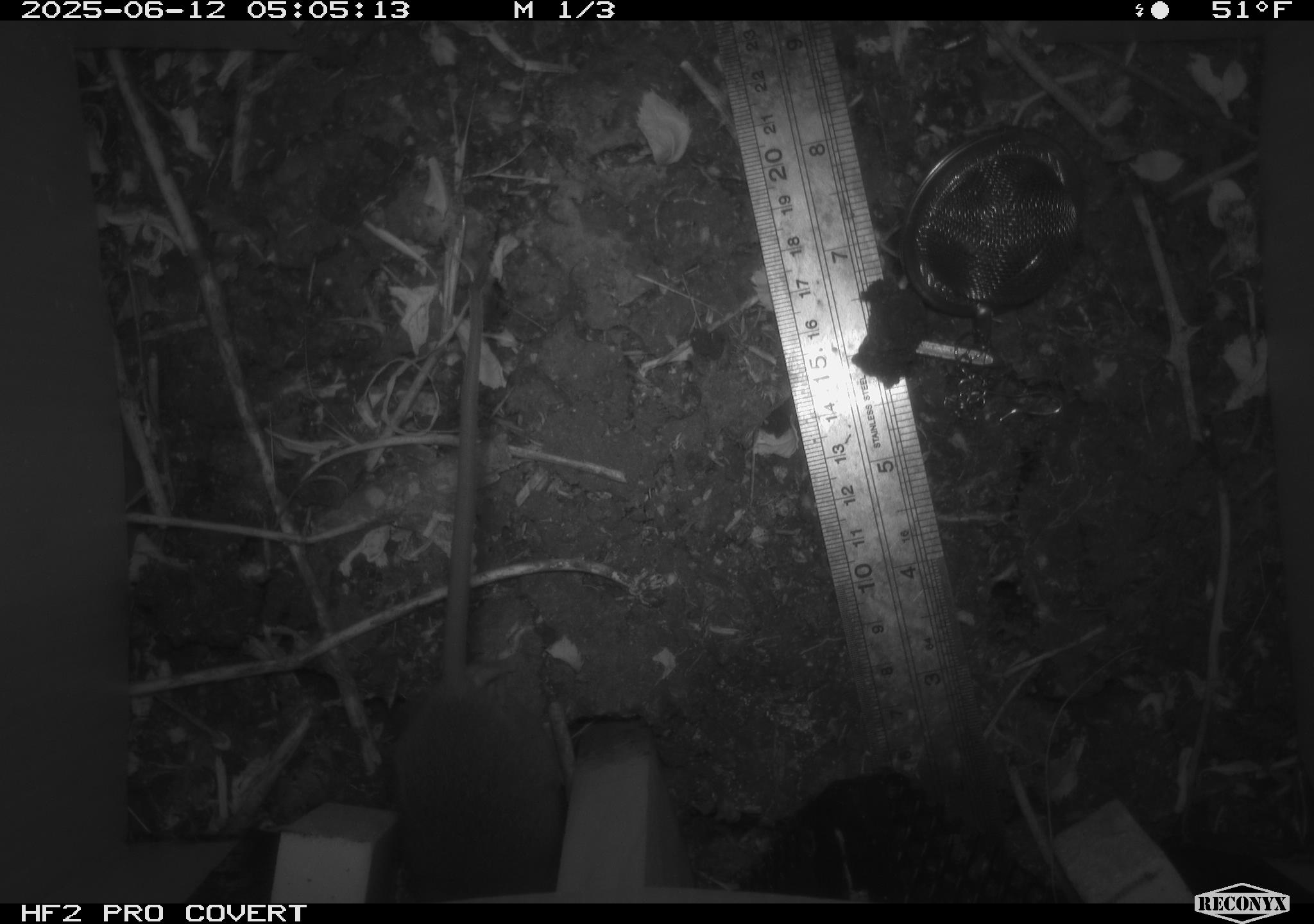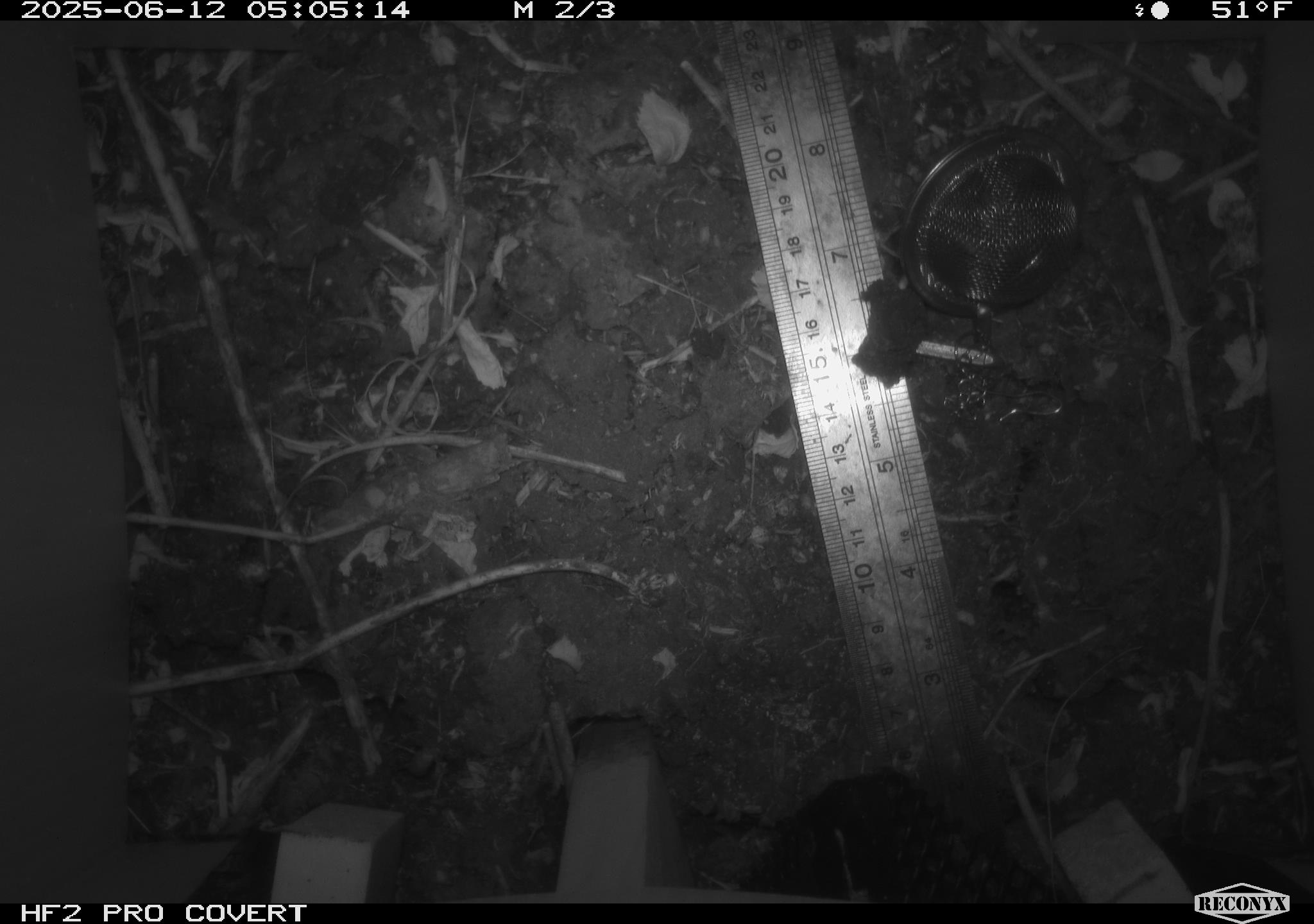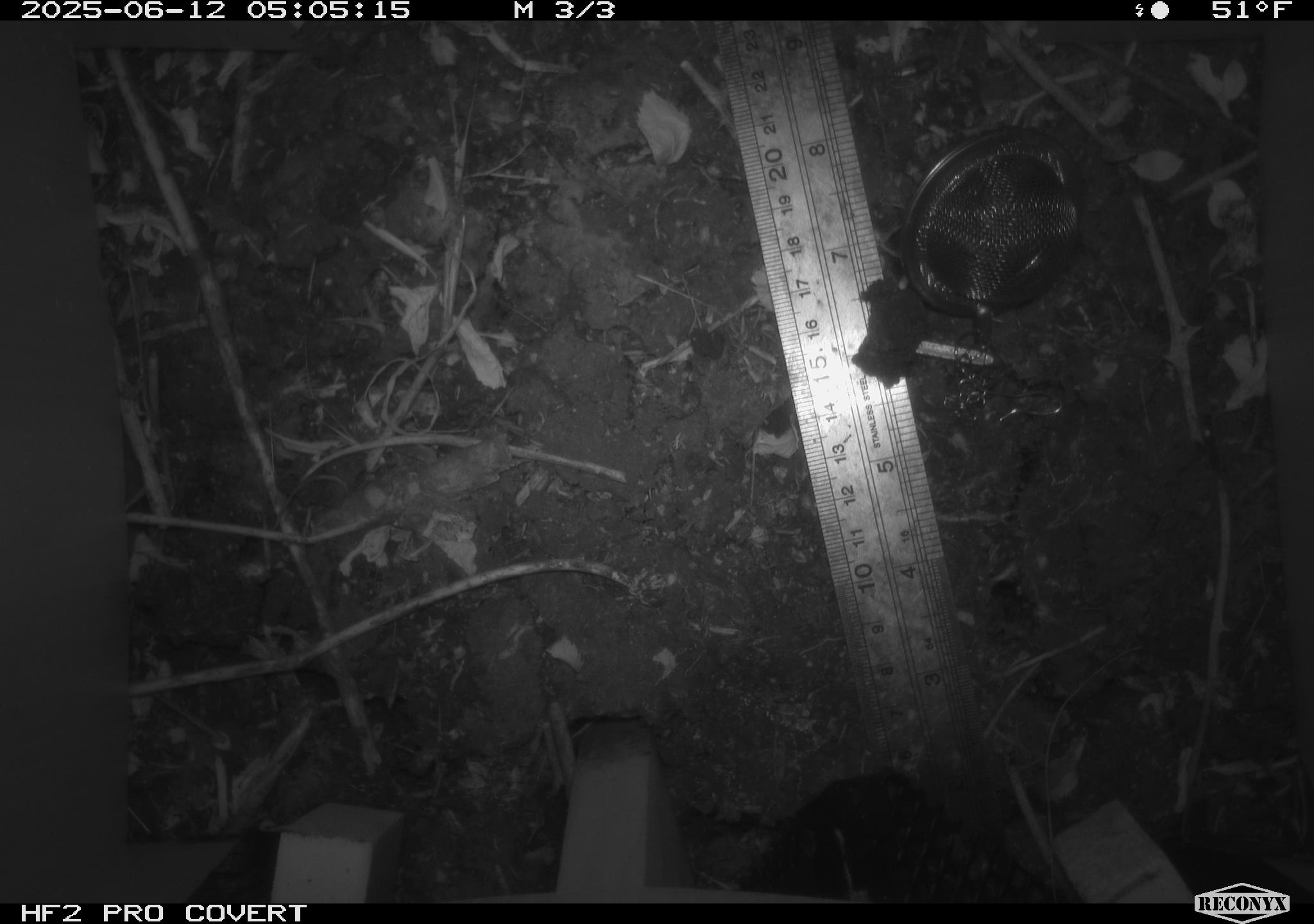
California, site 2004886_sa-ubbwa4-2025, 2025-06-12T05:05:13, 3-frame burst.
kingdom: Animalia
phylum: Chordata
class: Mammalia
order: Rodentia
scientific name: Rodentia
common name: rodent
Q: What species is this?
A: Rodent (Rodentia).